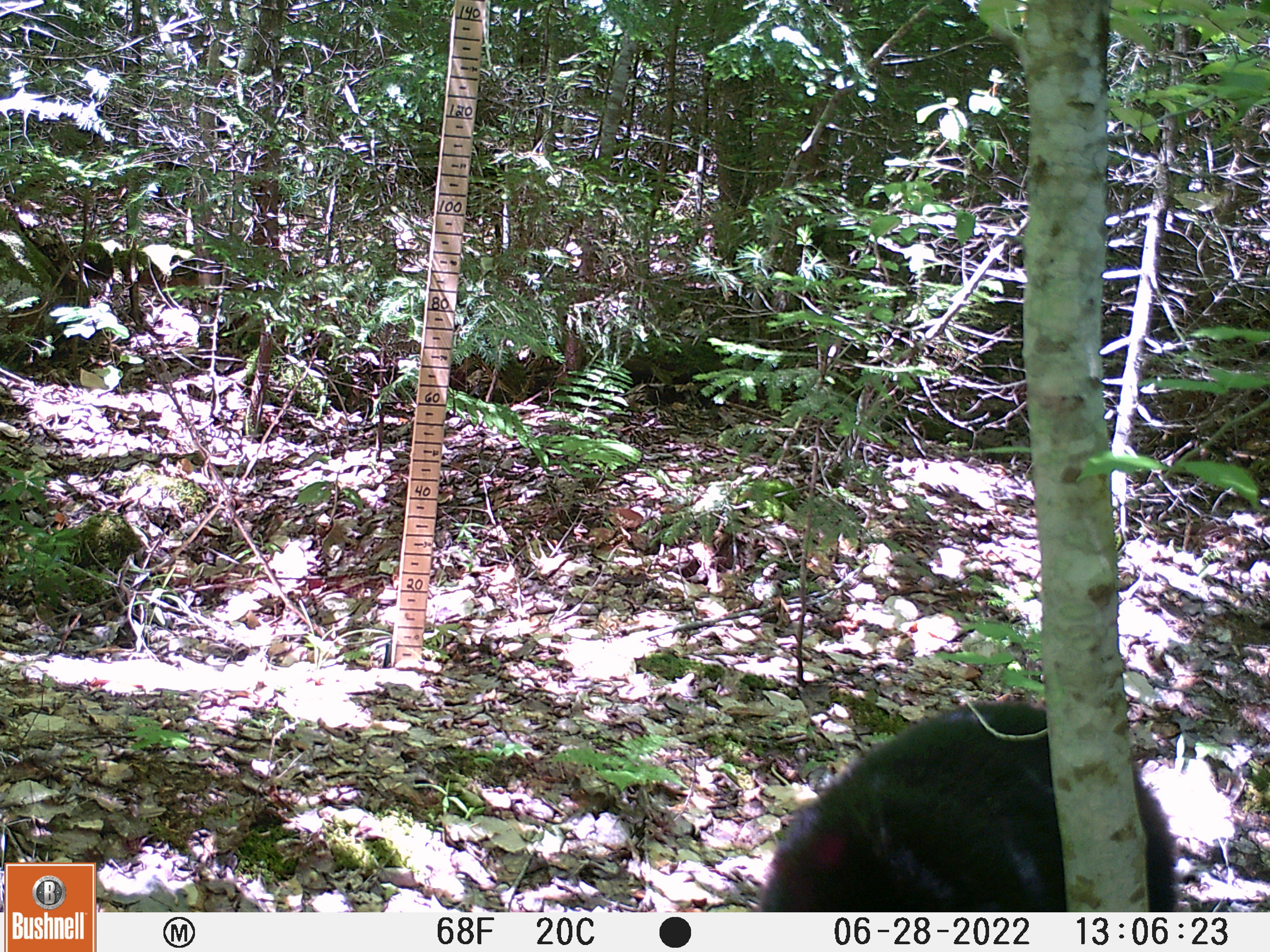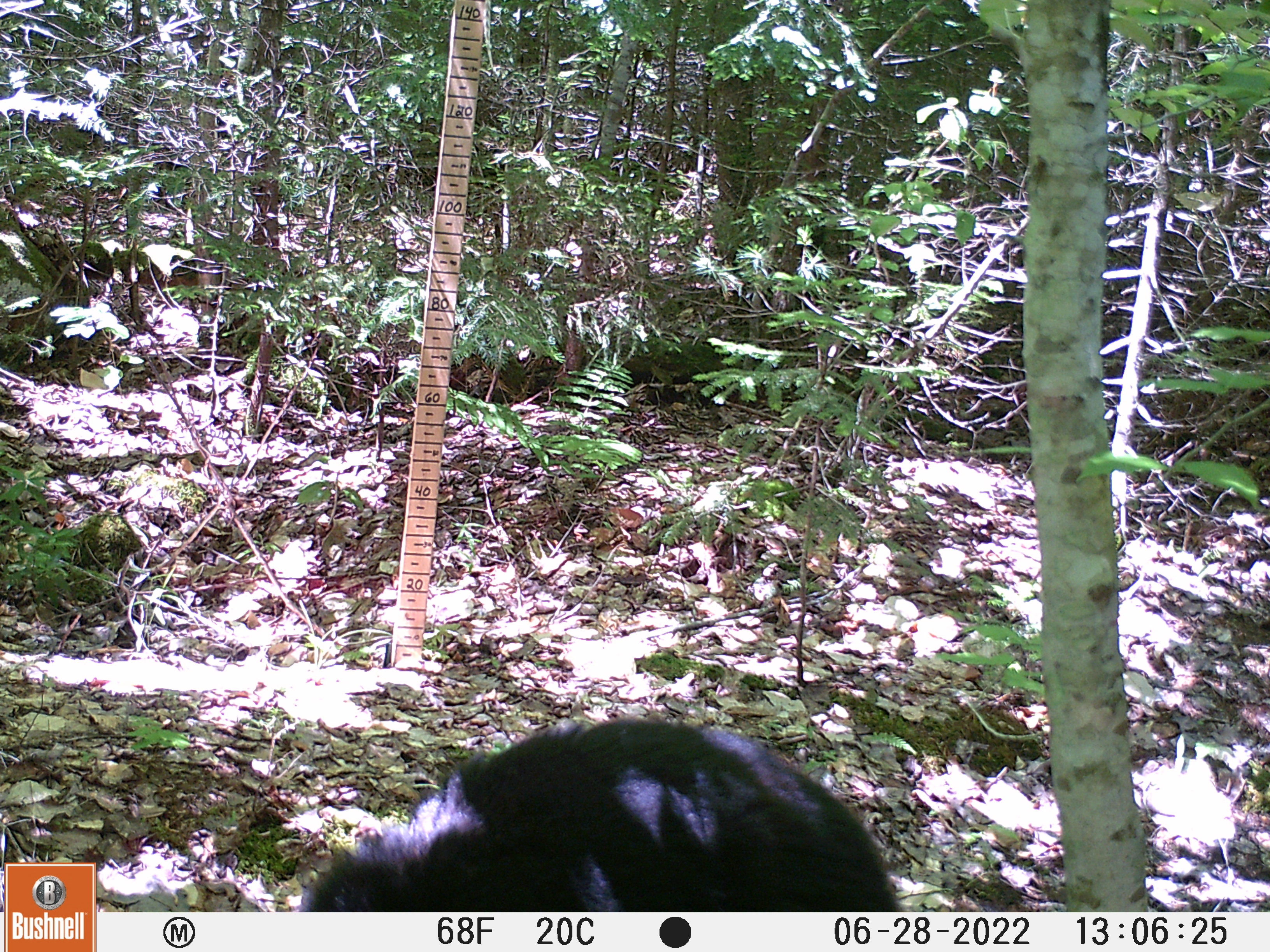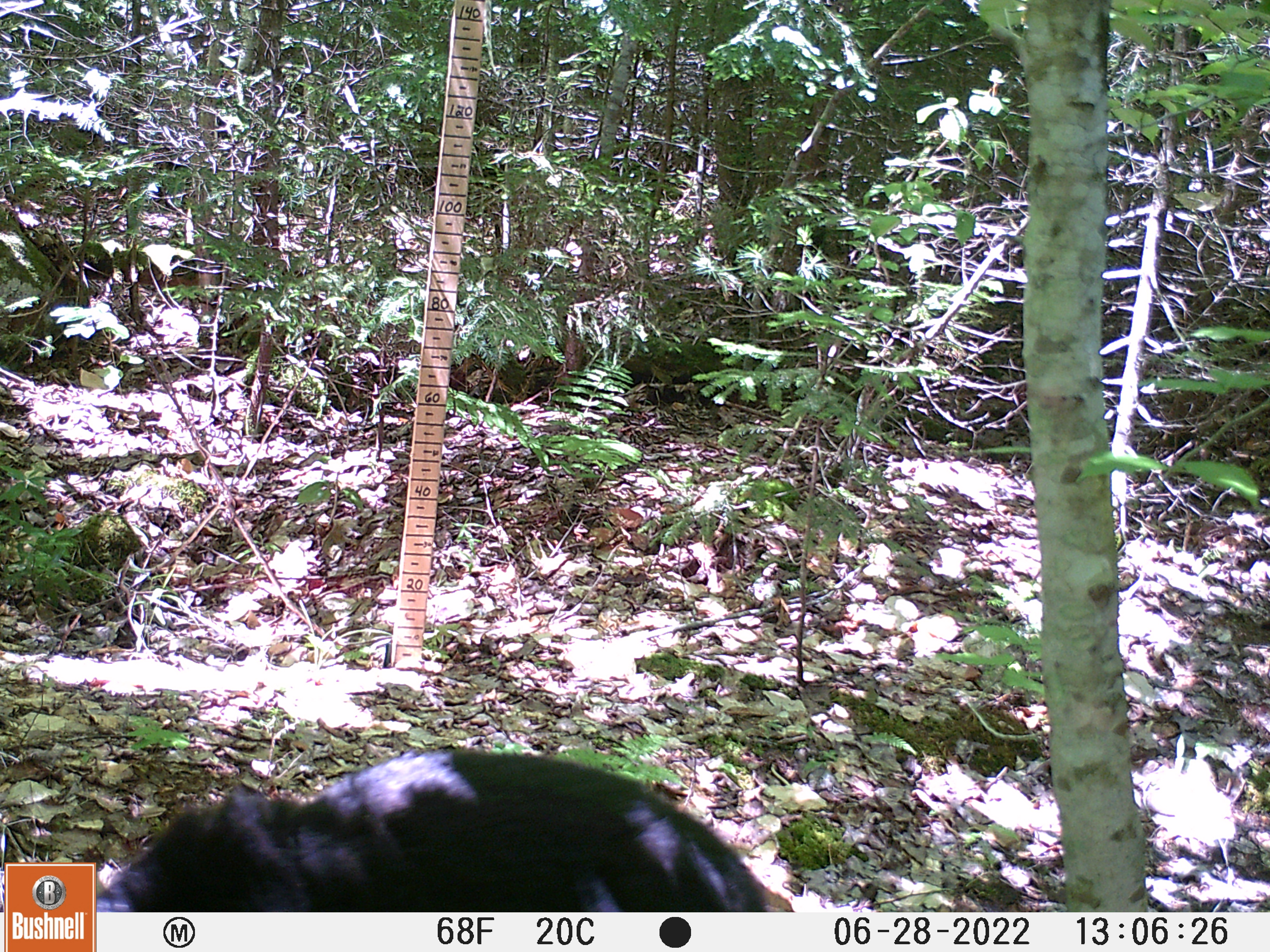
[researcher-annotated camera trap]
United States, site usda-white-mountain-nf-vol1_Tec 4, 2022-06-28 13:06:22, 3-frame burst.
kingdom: Animalia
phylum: Chordata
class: Mammalia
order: Carnivora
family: Ursidae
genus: Ursus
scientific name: Ursus americanus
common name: black bear